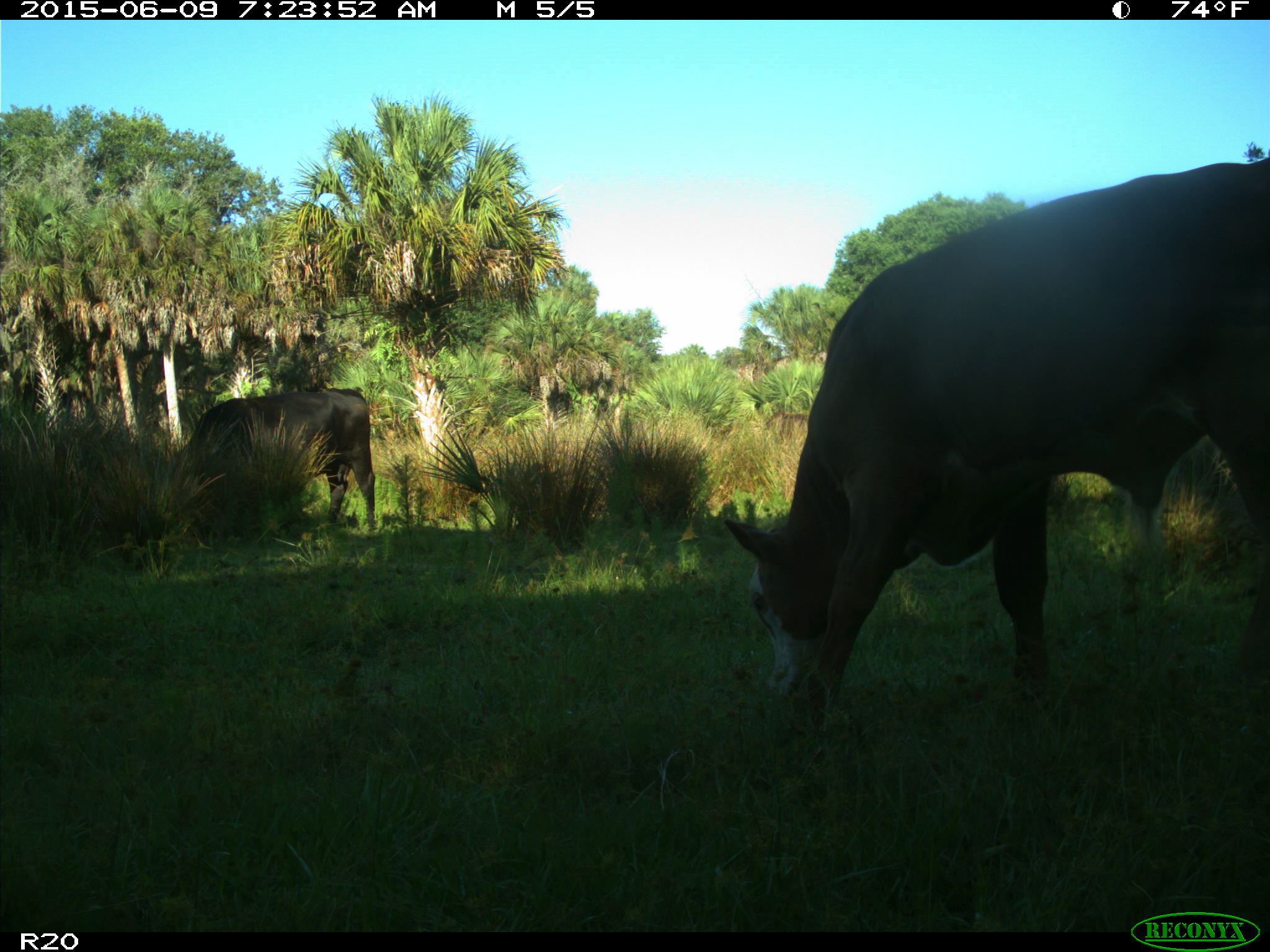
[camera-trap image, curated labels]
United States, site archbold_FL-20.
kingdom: Animalia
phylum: Chordata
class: Mammalia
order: Artiodactyla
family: Bovidae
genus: Bos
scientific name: Bos taurus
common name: domestic cow